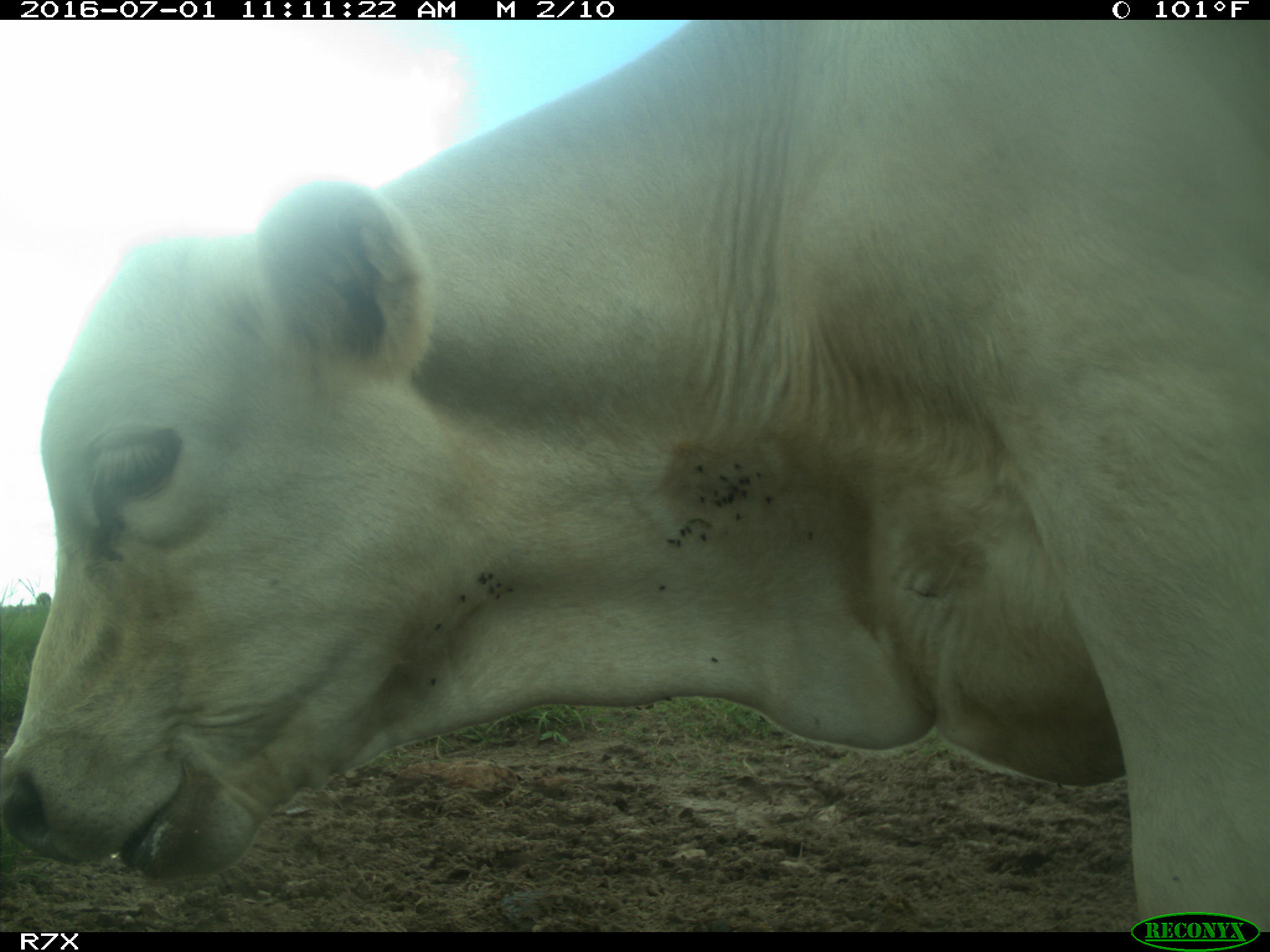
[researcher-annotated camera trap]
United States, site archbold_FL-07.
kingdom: Animalia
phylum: Chordata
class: Mammalia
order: Artiodactyla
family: Bovidae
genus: Bos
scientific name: Bos taurus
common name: domestic cow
Bos taurus (domestic cow).